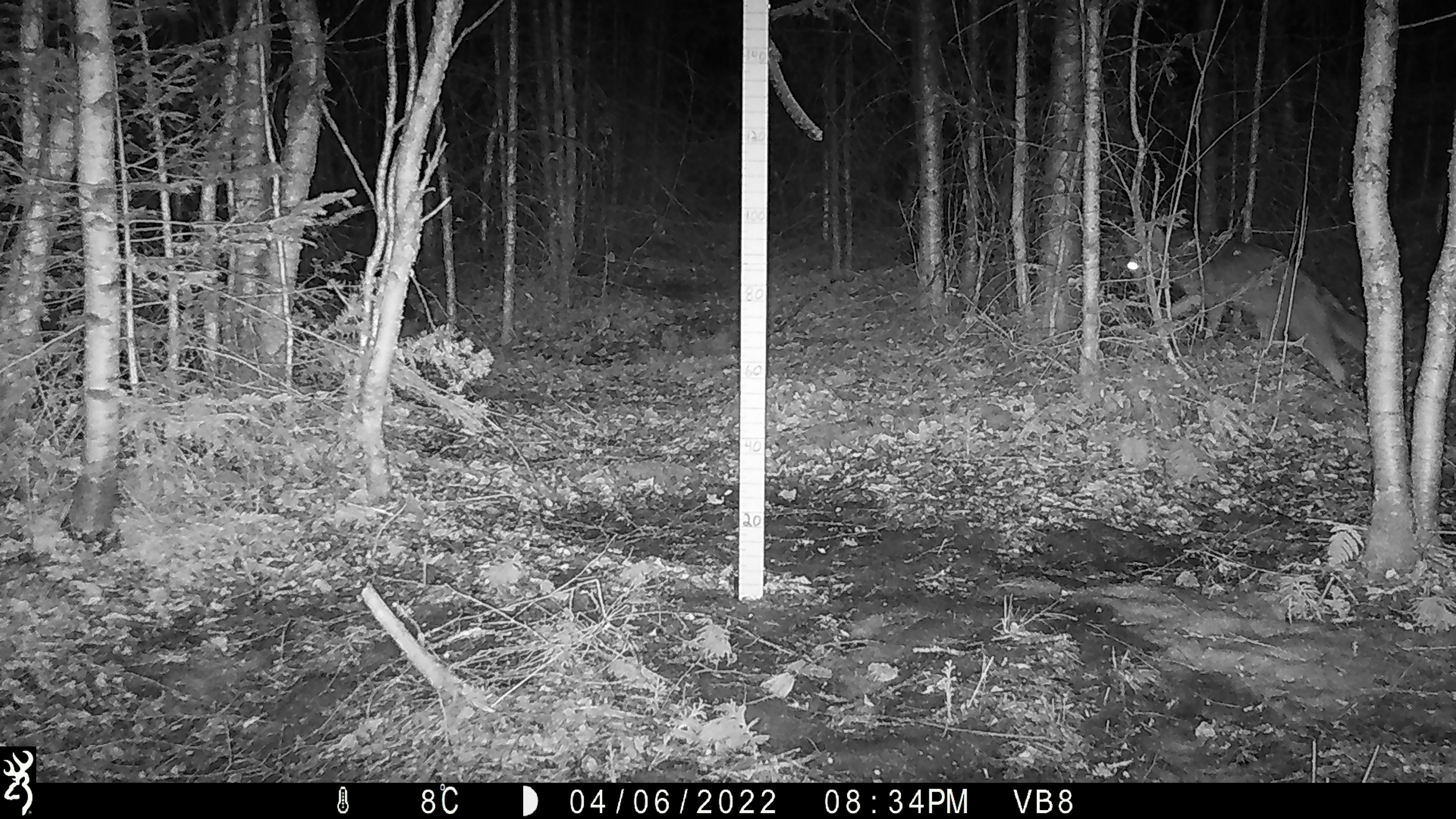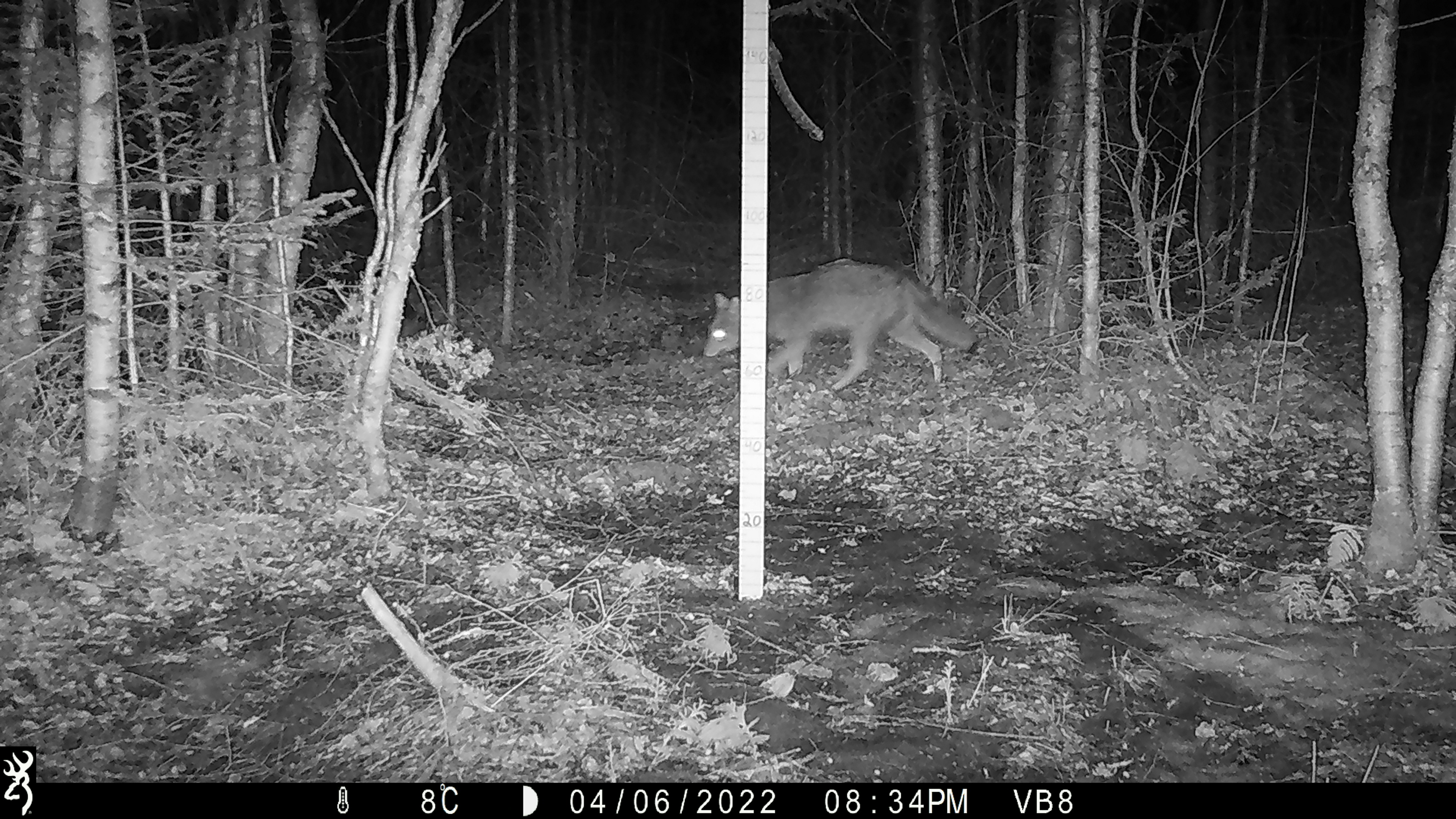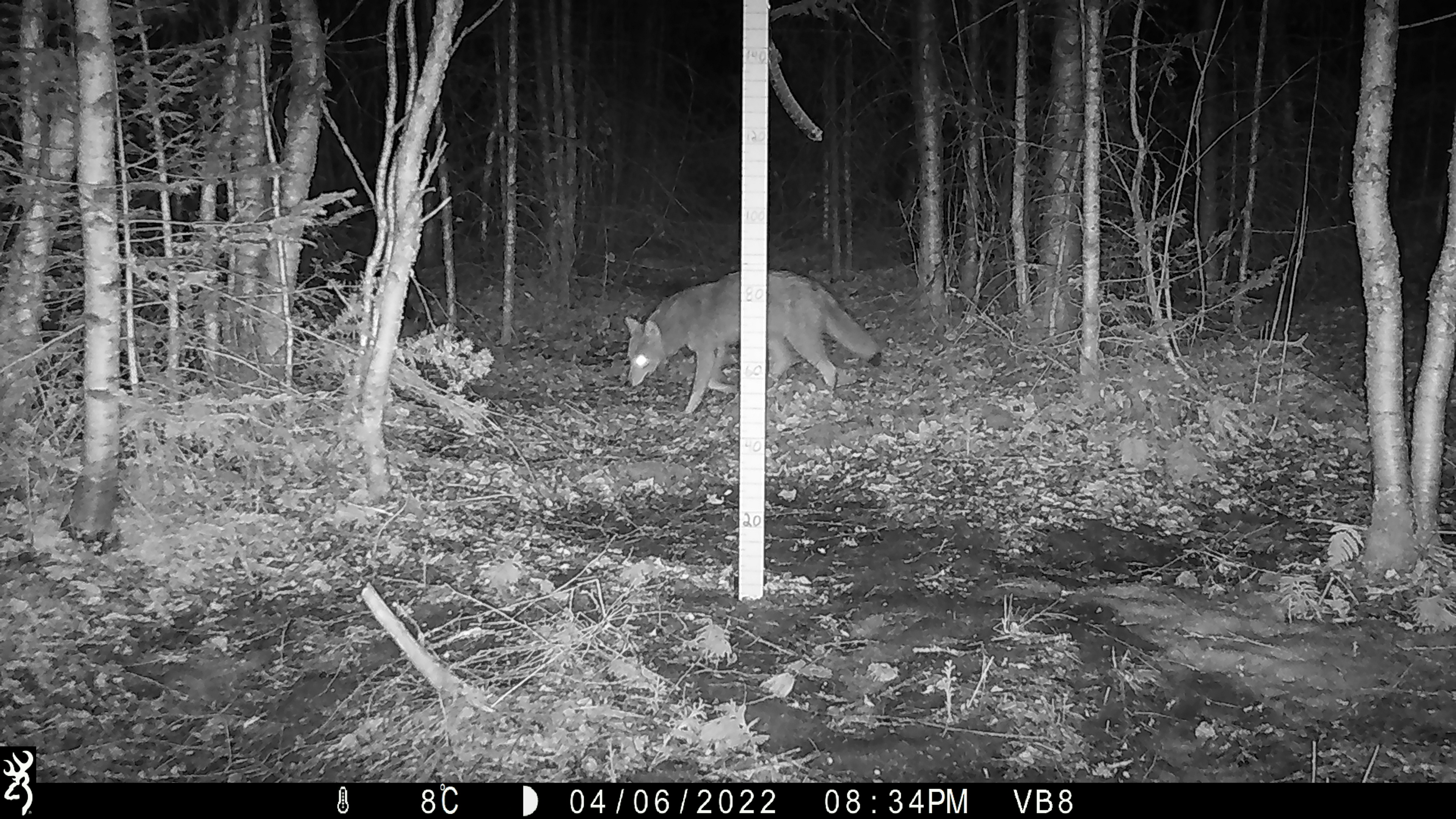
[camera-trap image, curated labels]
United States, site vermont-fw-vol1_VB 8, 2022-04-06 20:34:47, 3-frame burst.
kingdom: Animalia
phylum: Chordata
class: Mammalia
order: Carnivora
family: Canidae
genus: Canis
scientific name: Canis latrans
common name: coyote